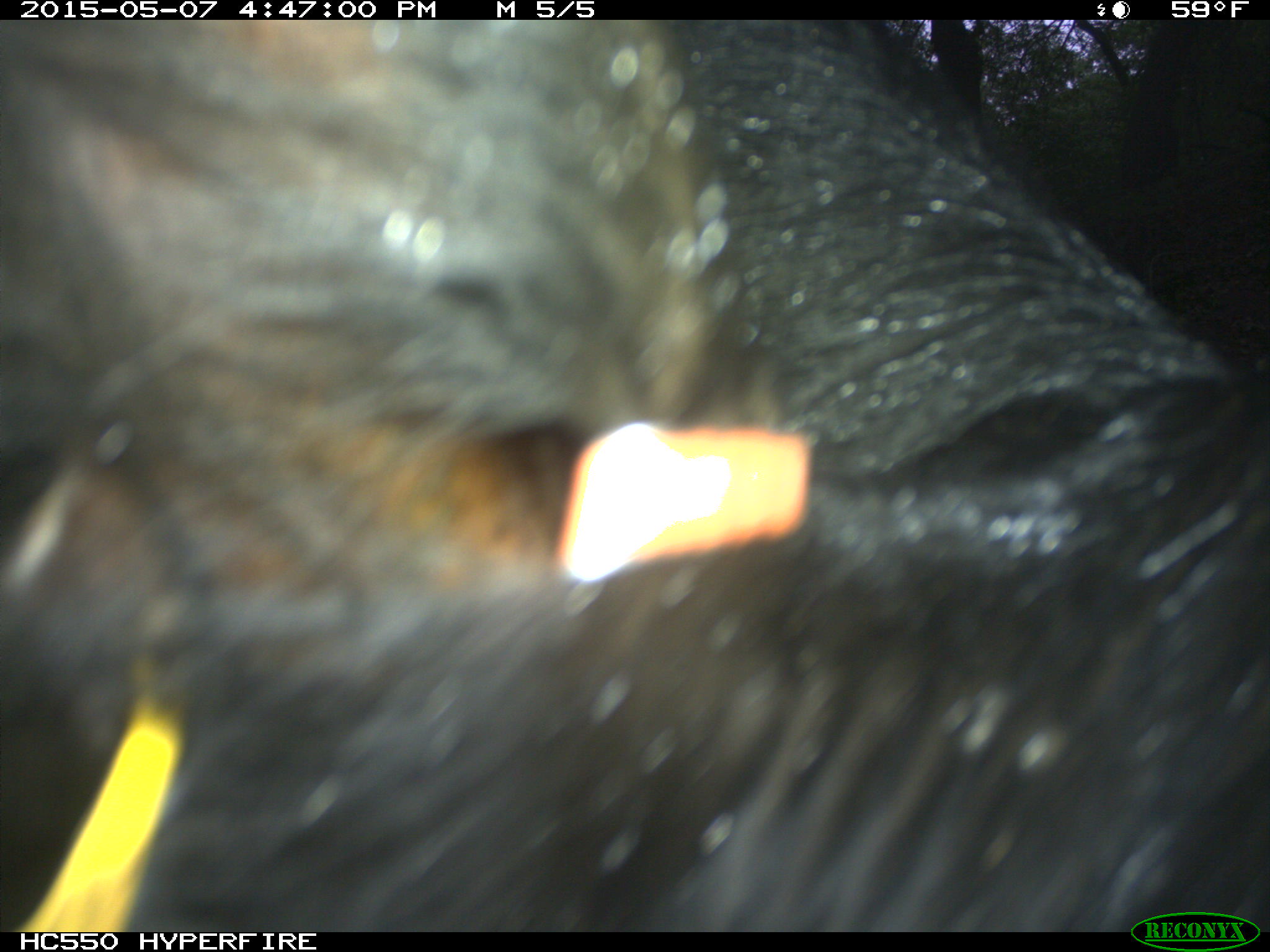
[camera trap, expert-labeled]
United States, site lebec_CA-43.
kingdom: Animalia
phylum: Chordata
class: Mammalia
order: Artiodactyla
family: Bovidae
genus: Bos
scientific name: Bos taurus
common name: domestic cow